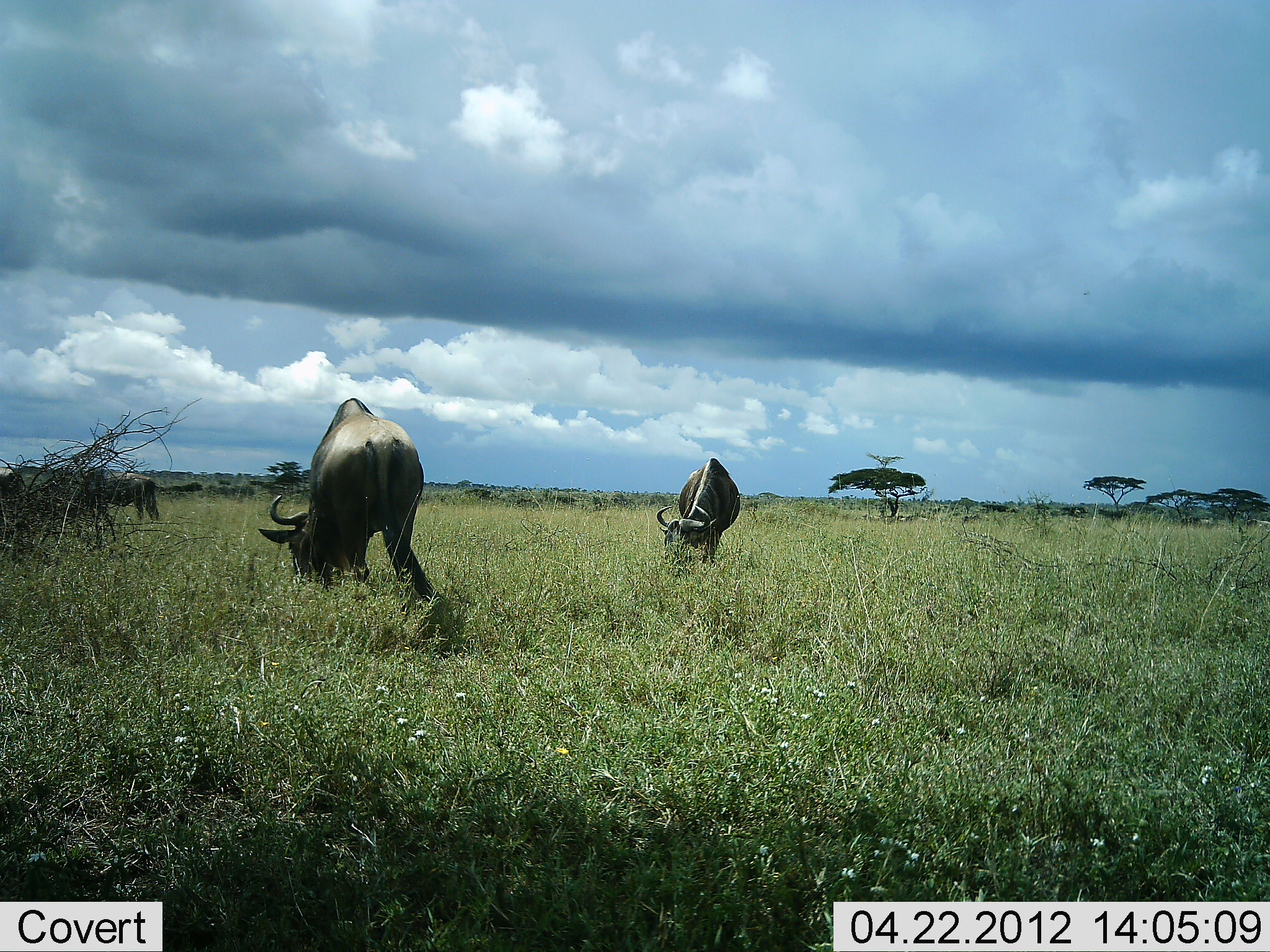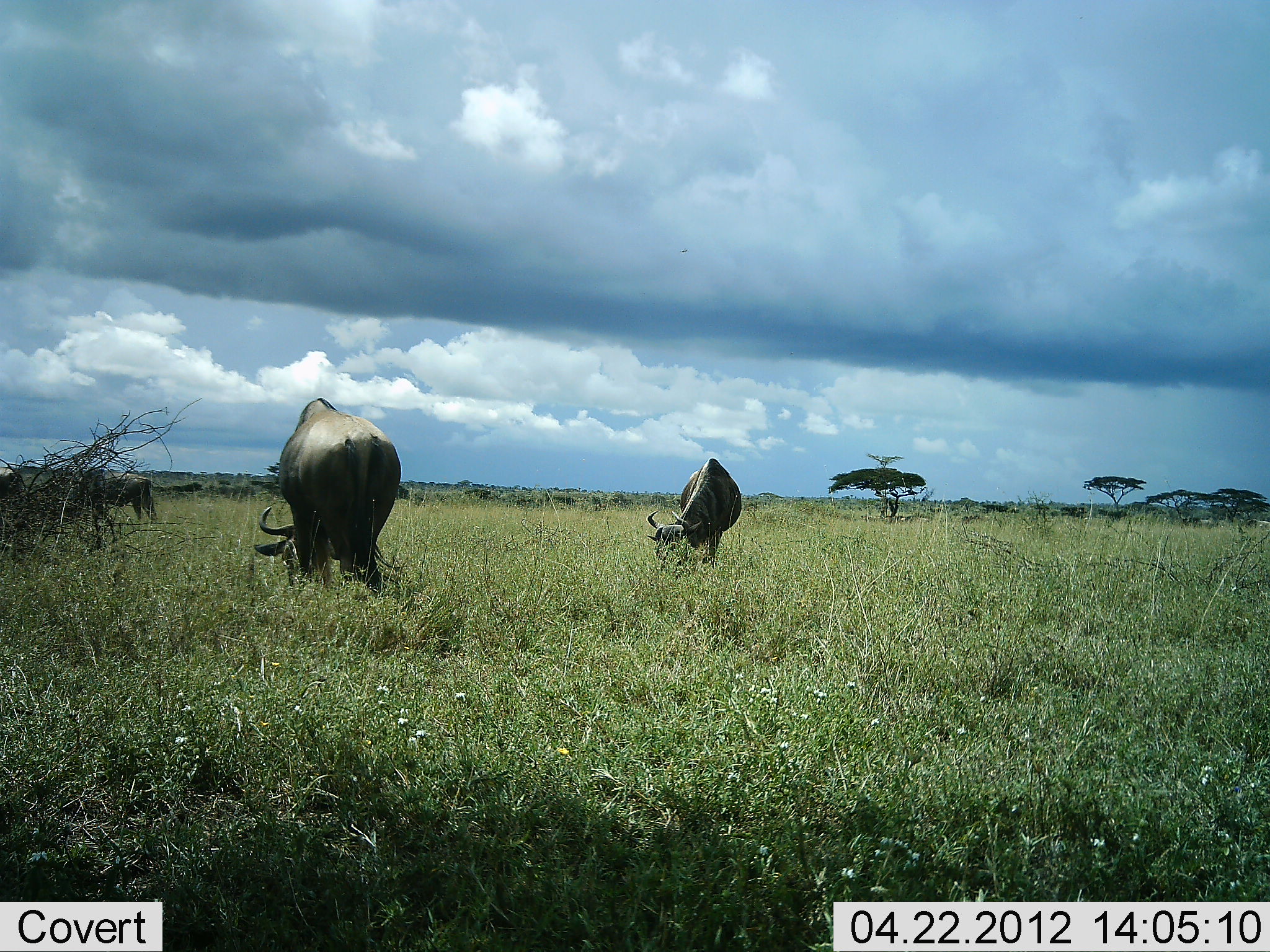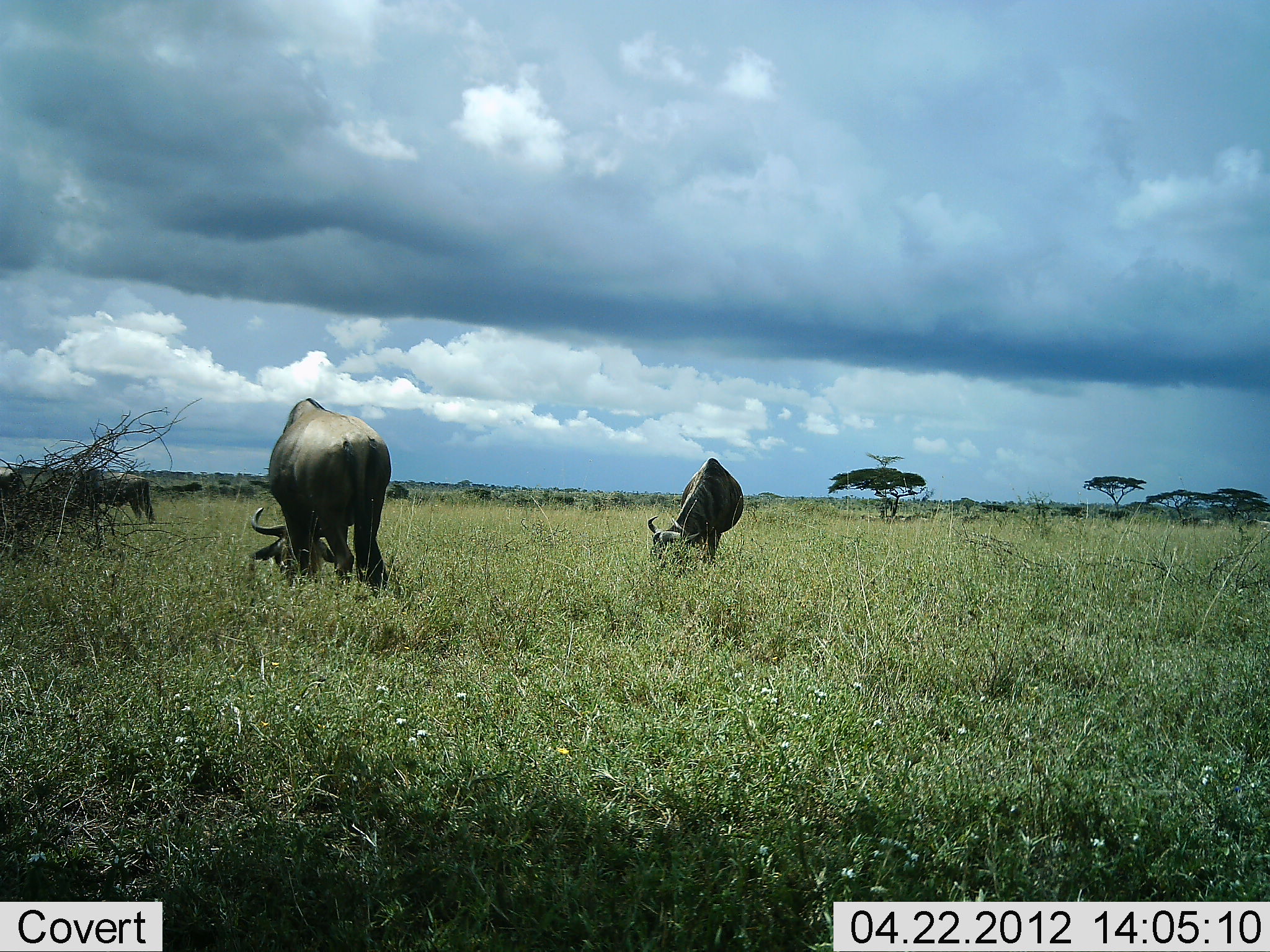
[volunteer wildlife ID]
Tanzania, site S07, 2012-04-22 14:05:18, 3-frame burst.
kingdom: Animalia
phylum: Chordata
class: Mammalia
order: Artiodactyla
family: Bovidae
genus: Connochaetes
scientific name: Connochaetes taurinus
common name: blue wildebeest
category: wildebeest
Wildebeest (blue wildebeest) (Connochaetes taurinus), count 3. Behavior (volunteer vote fractions): standing 57%, resting 0%, moving 14%, interacting 0%. Young present (vote fraction): 0%. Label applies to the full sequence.